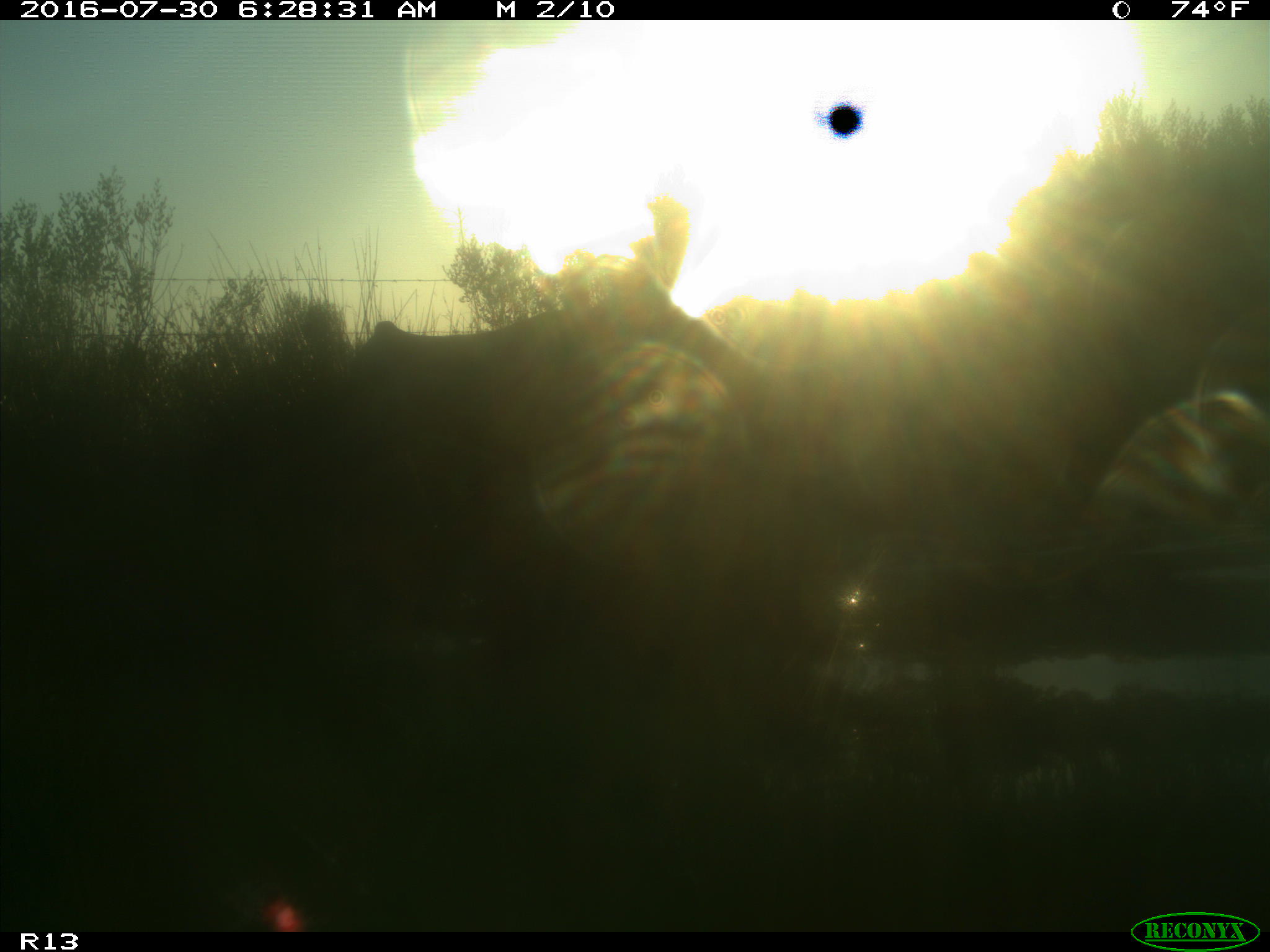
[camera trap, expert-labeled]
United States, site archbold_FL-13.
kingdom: Animalia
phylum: Chordata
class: Mammalia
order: Artiodactyla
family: Bovidae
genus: Bos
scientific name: Bos taurus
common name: domestic cow